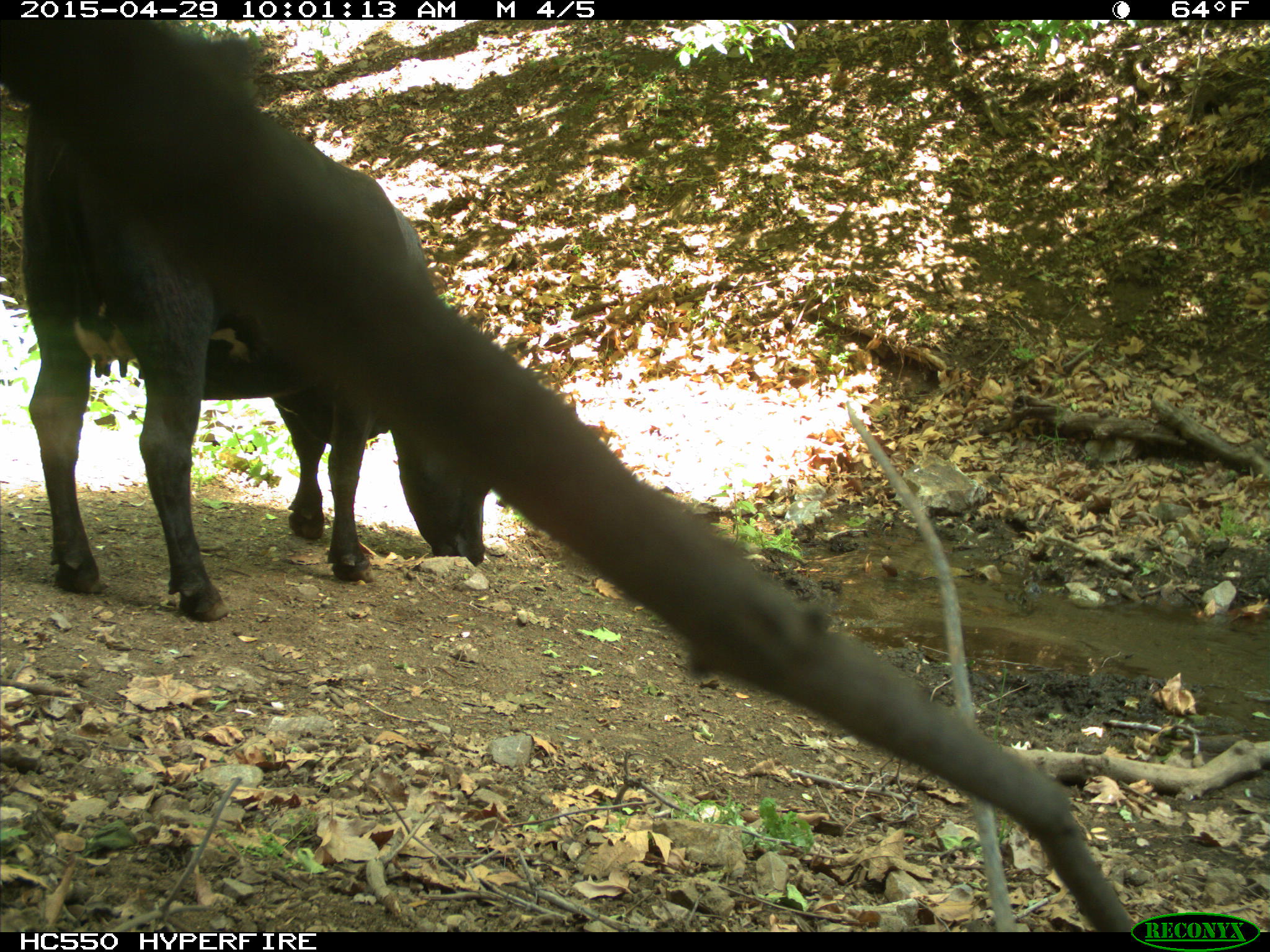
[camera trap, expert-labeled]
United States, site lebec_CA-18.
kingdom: Animalia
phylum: Chordata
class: Mammalia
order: Artiodactyla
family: Bovidae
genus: Bos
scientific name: Bos taurus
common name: domestic cow